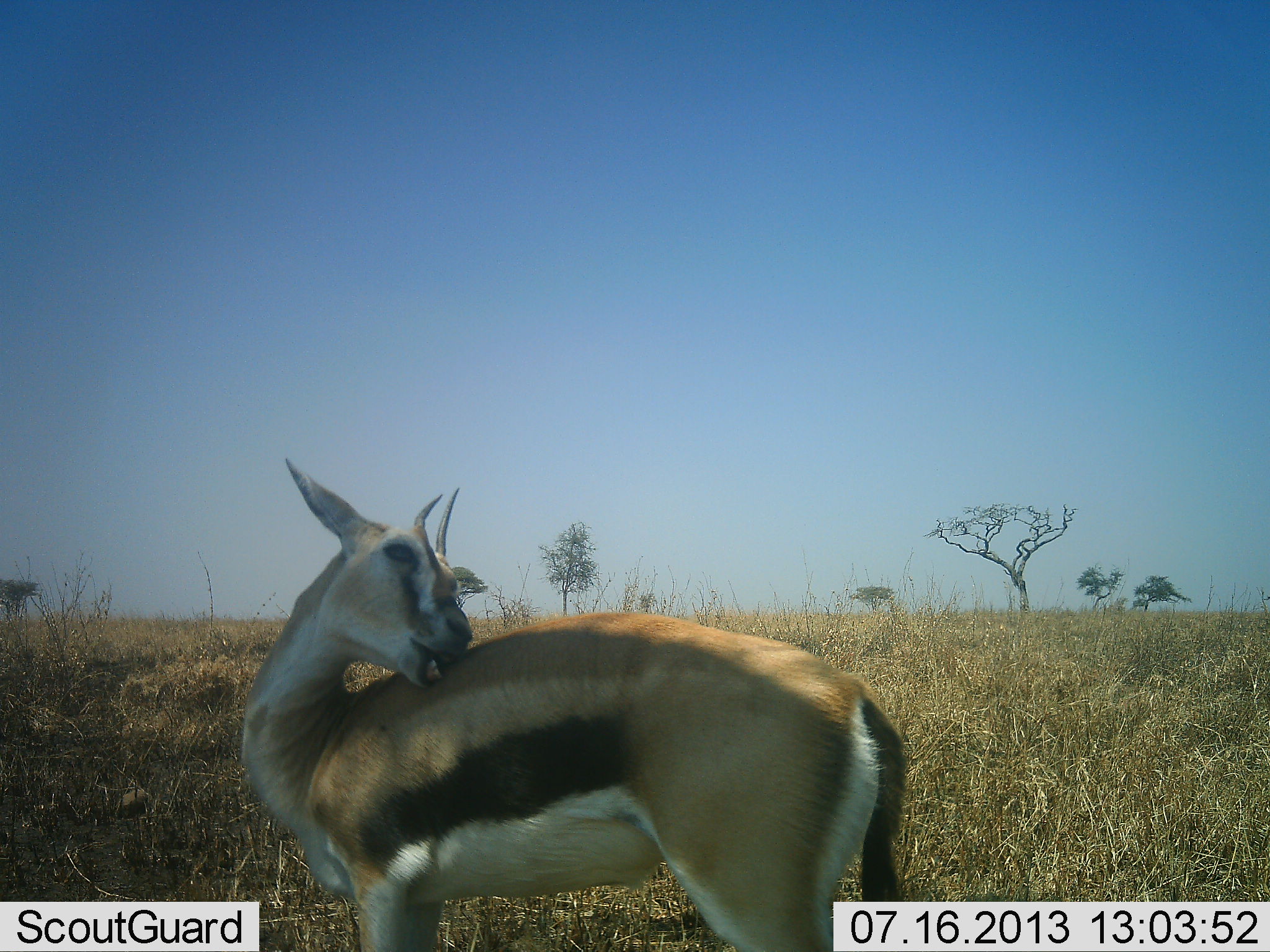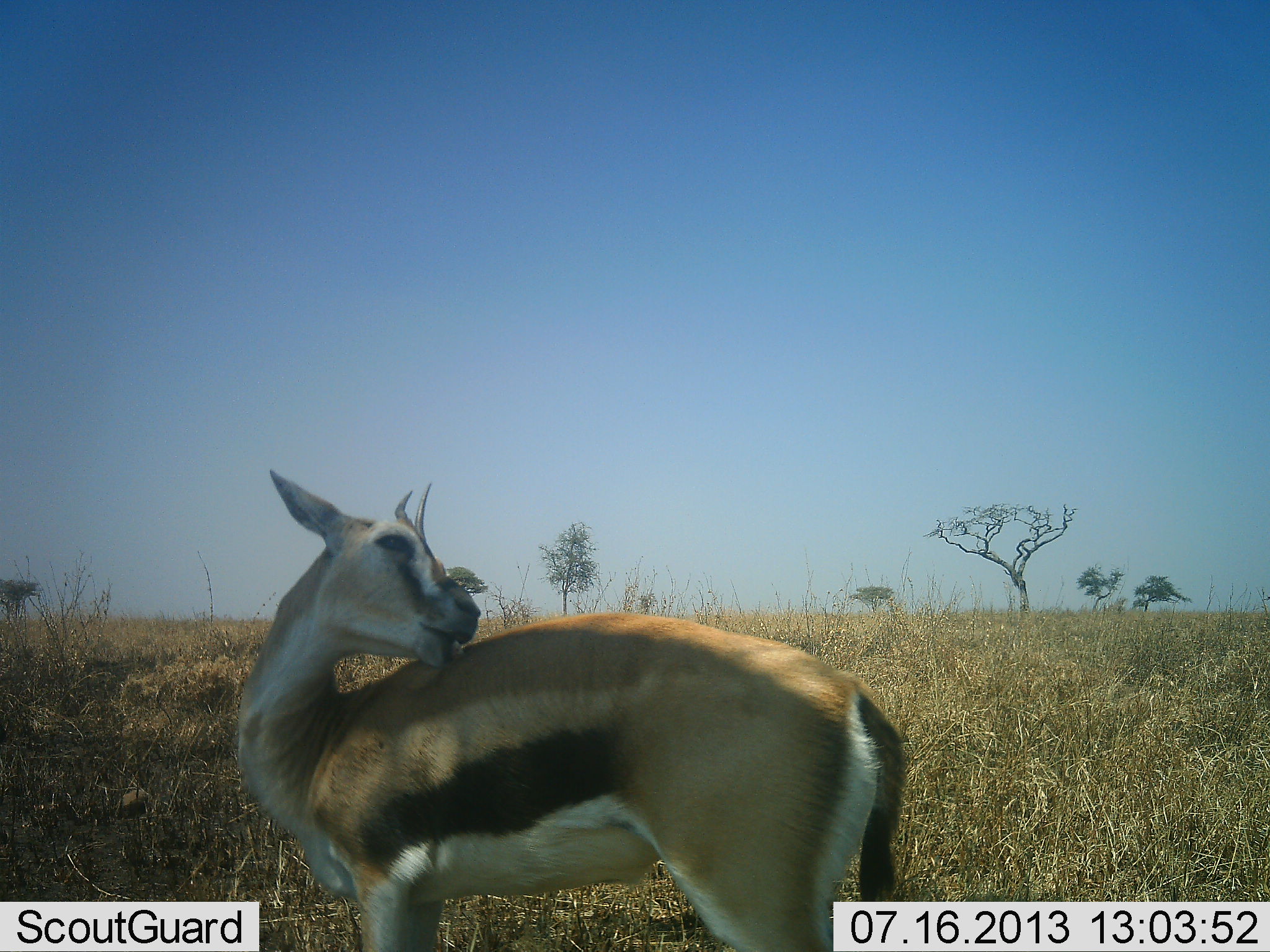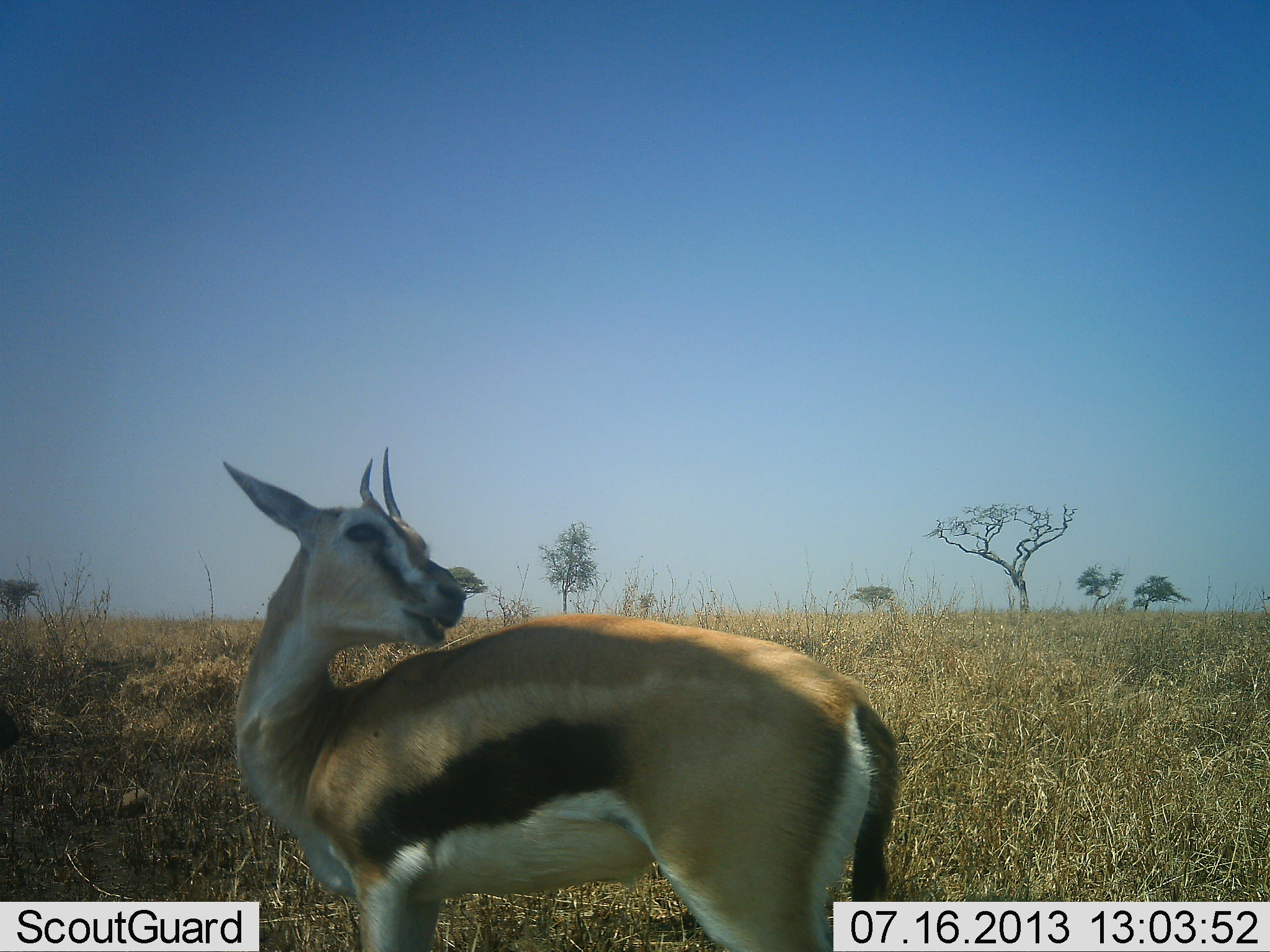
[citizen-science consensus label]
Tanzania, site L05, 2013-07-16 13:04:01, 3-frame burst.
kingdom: Animalia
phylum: Chordata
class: Mammalia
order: Artiodactyla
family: Bovidae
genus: Eudorcas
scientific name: Eudorcas thomsonii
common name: thomson's gazelle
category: gazellethomsons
Gazellethomsons (thomson's gazelle) (Eudorcas thomsonii), count 1. Behavior (volunteer vote fractions): standing 93%, resting 3%, moving 10%, interacting 20%. Young present (vote fraction): 3%. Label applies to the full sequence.